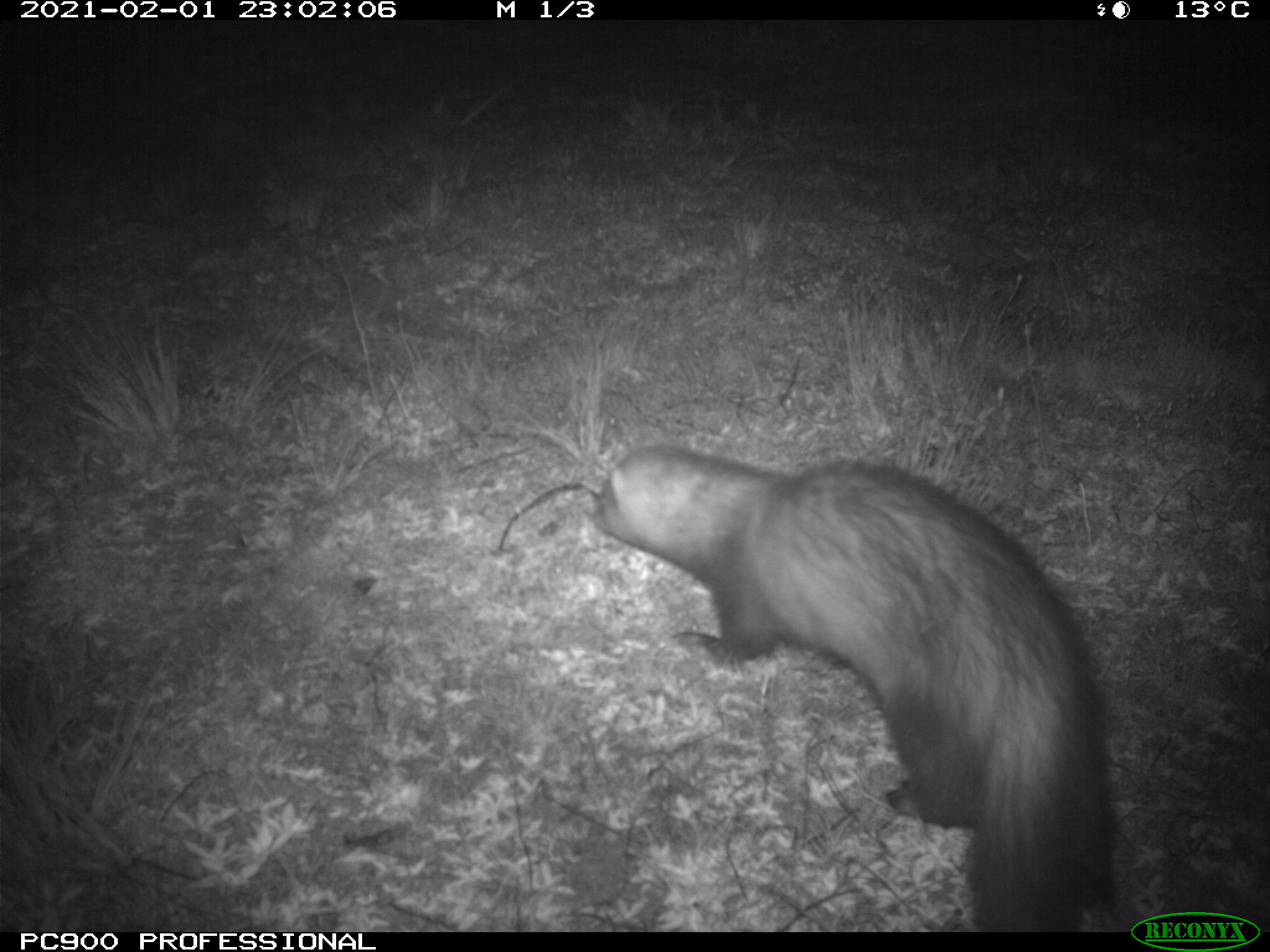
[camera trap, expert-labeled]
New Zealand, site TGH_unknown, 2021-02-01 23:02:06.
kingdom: Animalia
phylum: Chordata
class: Mammalia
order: Carnivora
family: Mustelidae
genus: Mustela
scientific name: Mustela furo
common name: ferret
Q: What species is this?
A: Ferret (Mustela furo).